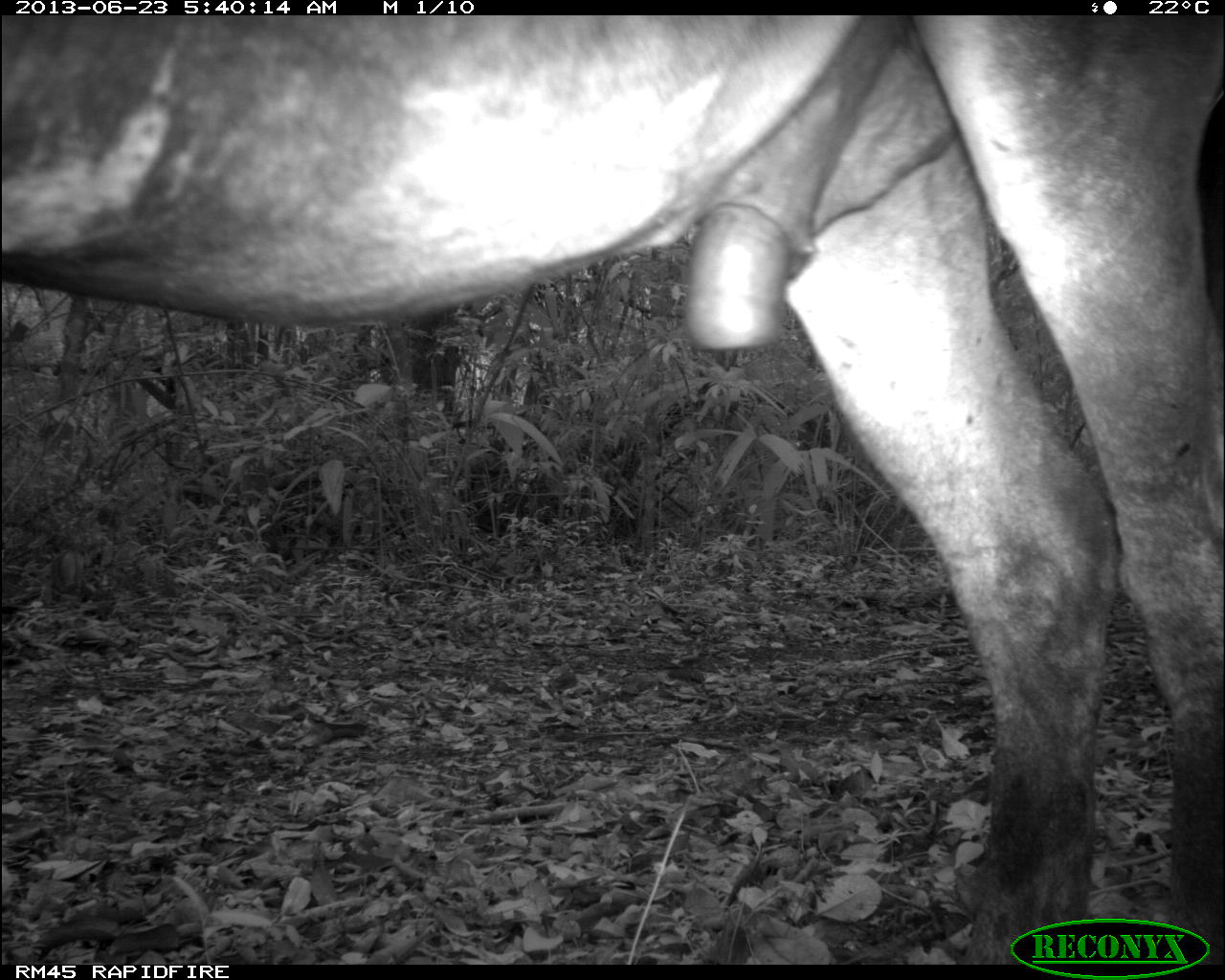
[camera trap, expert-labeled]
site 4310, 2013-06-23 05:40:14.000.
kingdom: Animalia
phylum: Chordata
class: Mammalia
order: Perissodactyla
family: Equidae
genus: Equus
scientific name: Equus ferus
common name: wild horse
Equus ferus (wild horse), count 1.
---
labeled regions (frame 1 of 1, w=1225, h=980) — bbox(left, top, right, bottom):
equus ferus: bbox(3, 16, 1222, 963)